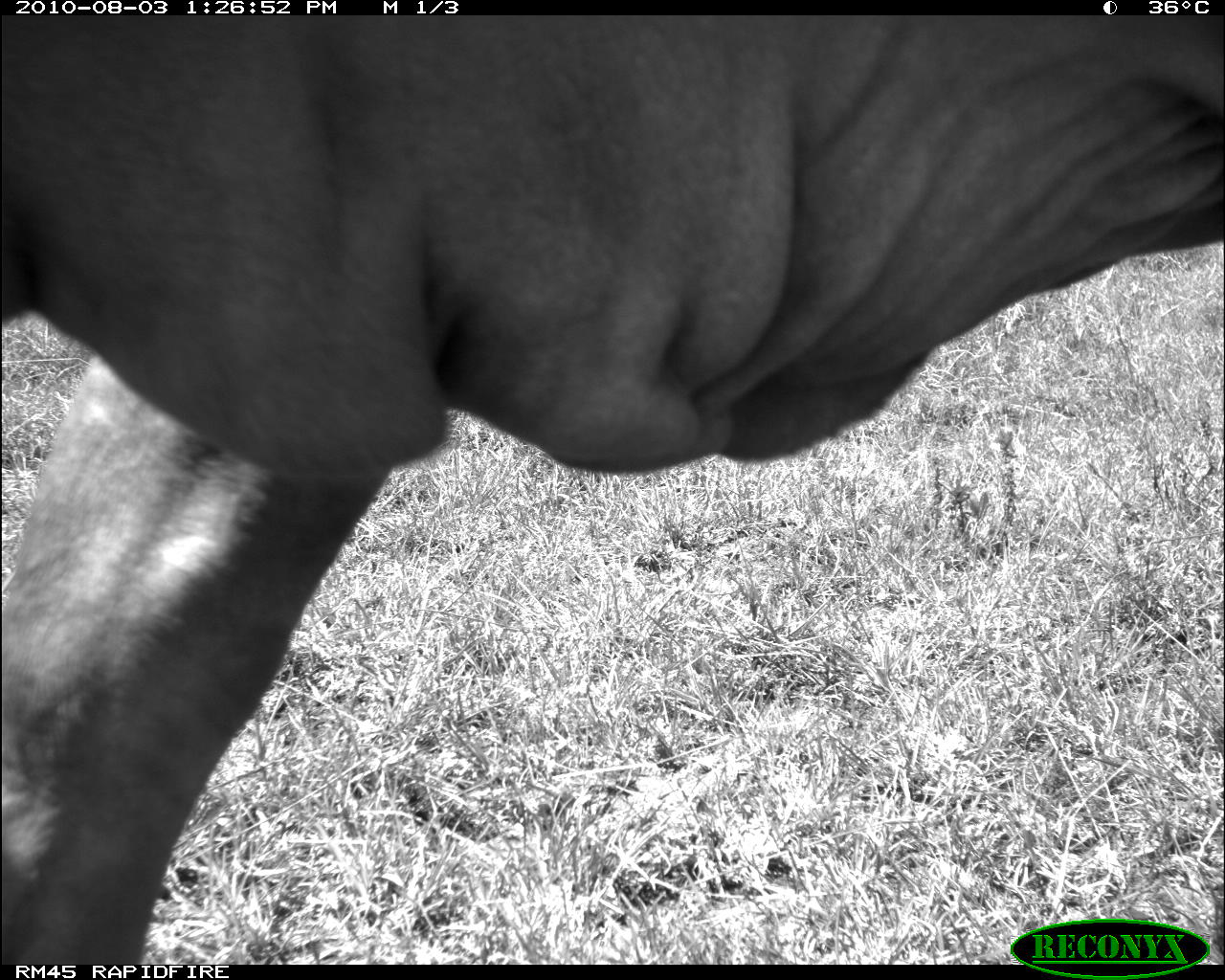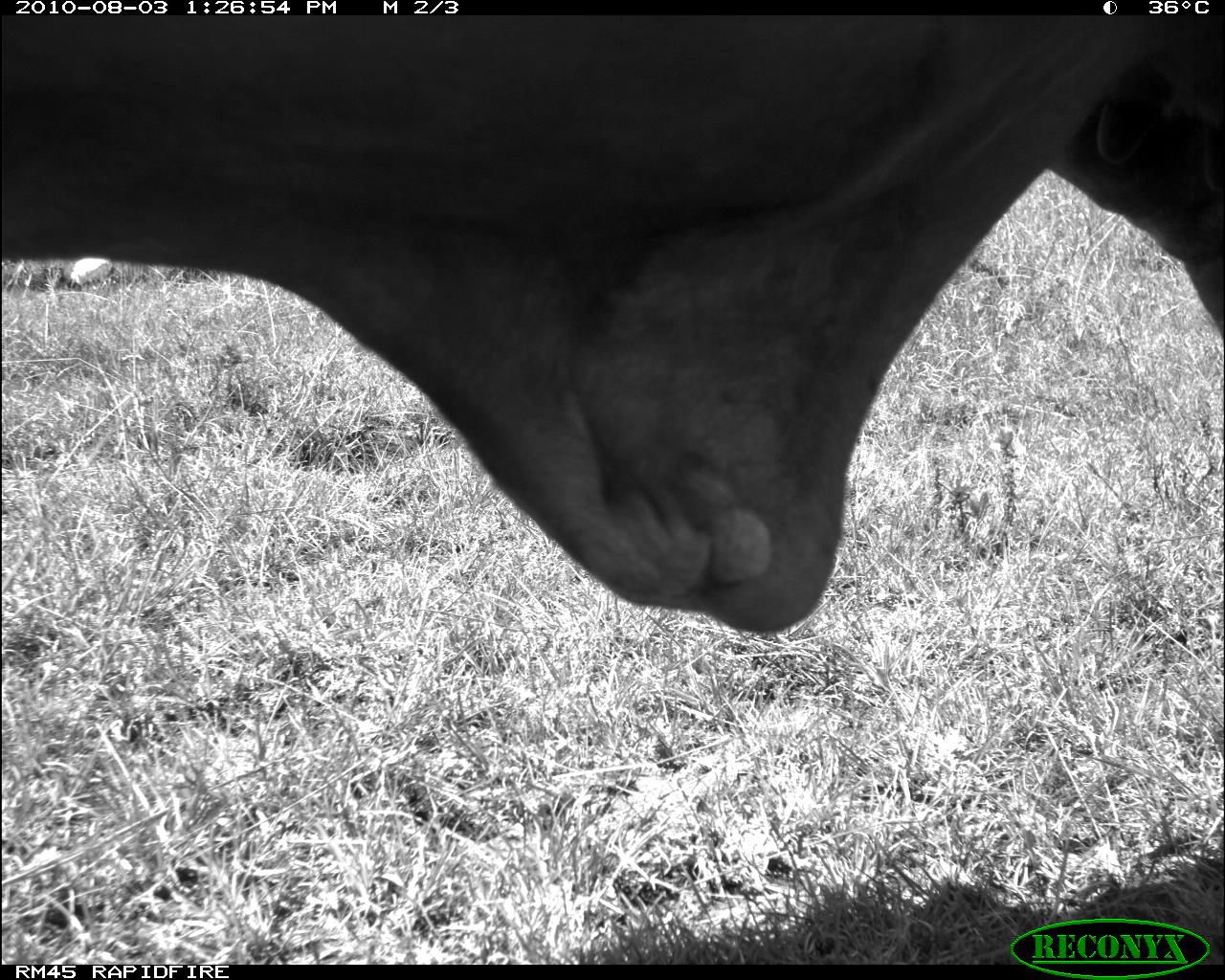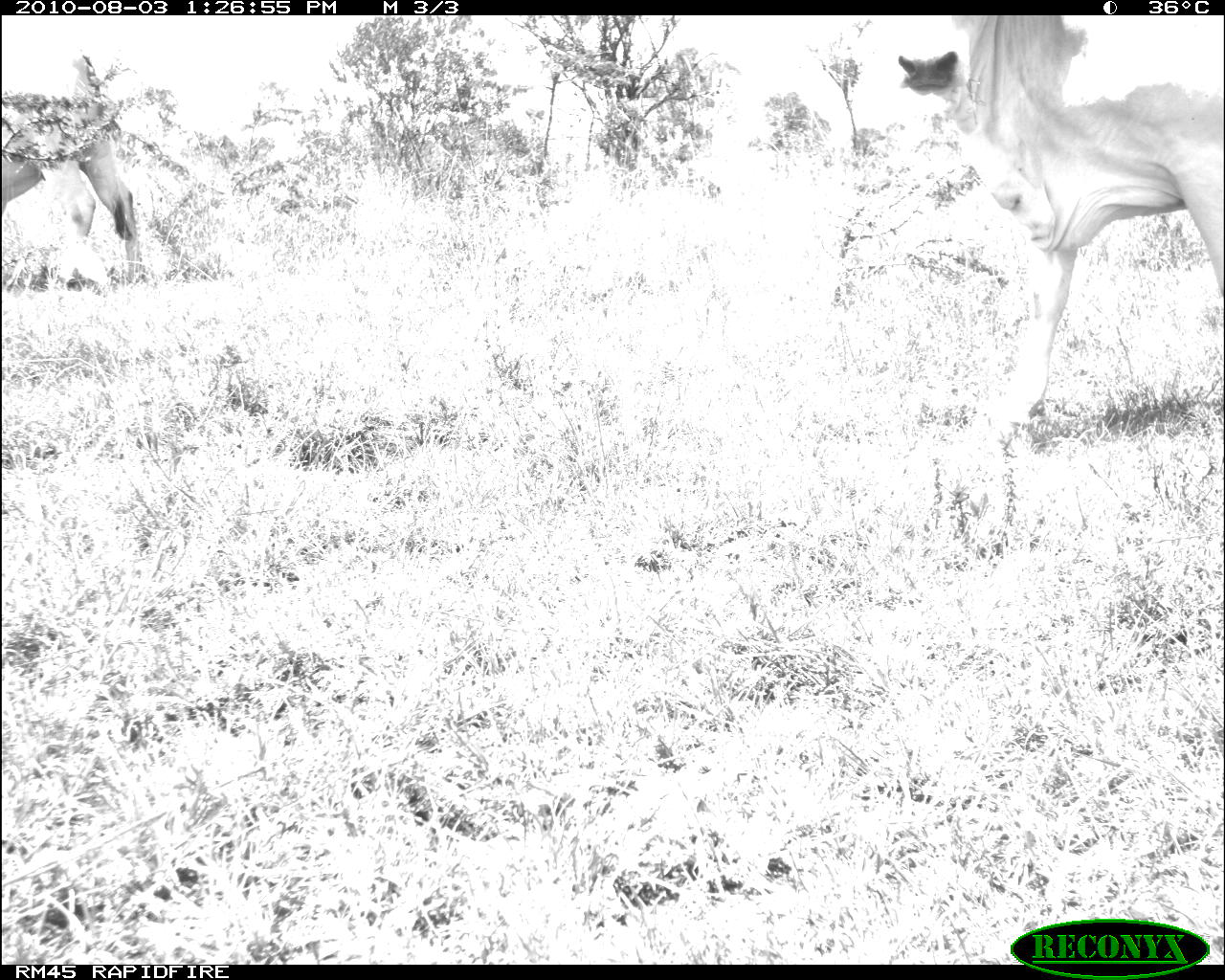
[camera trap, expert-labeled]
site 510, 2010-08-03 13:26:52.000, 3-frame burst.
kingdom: Animalia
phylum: Chordata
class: Mammalia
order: Artiodactyla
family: Bovidae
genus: Bos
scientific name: Bos taurus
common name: domestic cattle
Bos taurus (domestic cattle), count 1.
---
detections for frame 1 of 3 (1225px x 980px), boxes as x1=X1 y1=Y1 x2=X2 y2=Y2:
bos taurus: x1=2 y1=17 x2=1225 y2=966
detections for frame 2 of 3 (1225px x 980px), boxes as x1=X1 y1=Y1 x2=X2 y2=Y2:
bos taurus: x1=0 y1=17 x2=1223 y2=666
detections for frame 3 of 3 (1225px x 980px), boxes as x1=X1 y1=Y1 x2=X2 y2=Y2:
bos taurus: x1=900 y1=15 x2=1225 y2=447; x1=1 y1=47 x2=149 y2=292